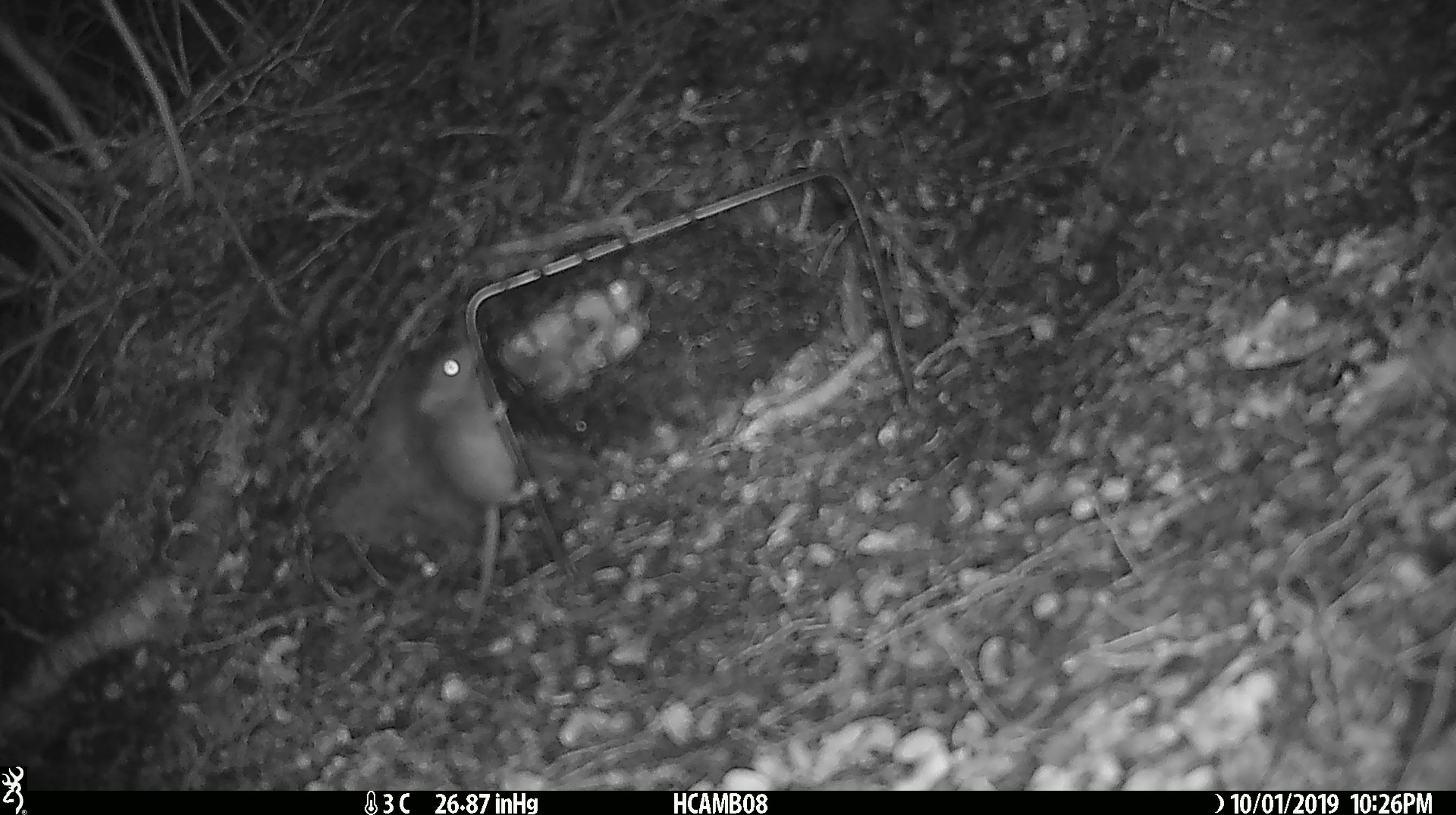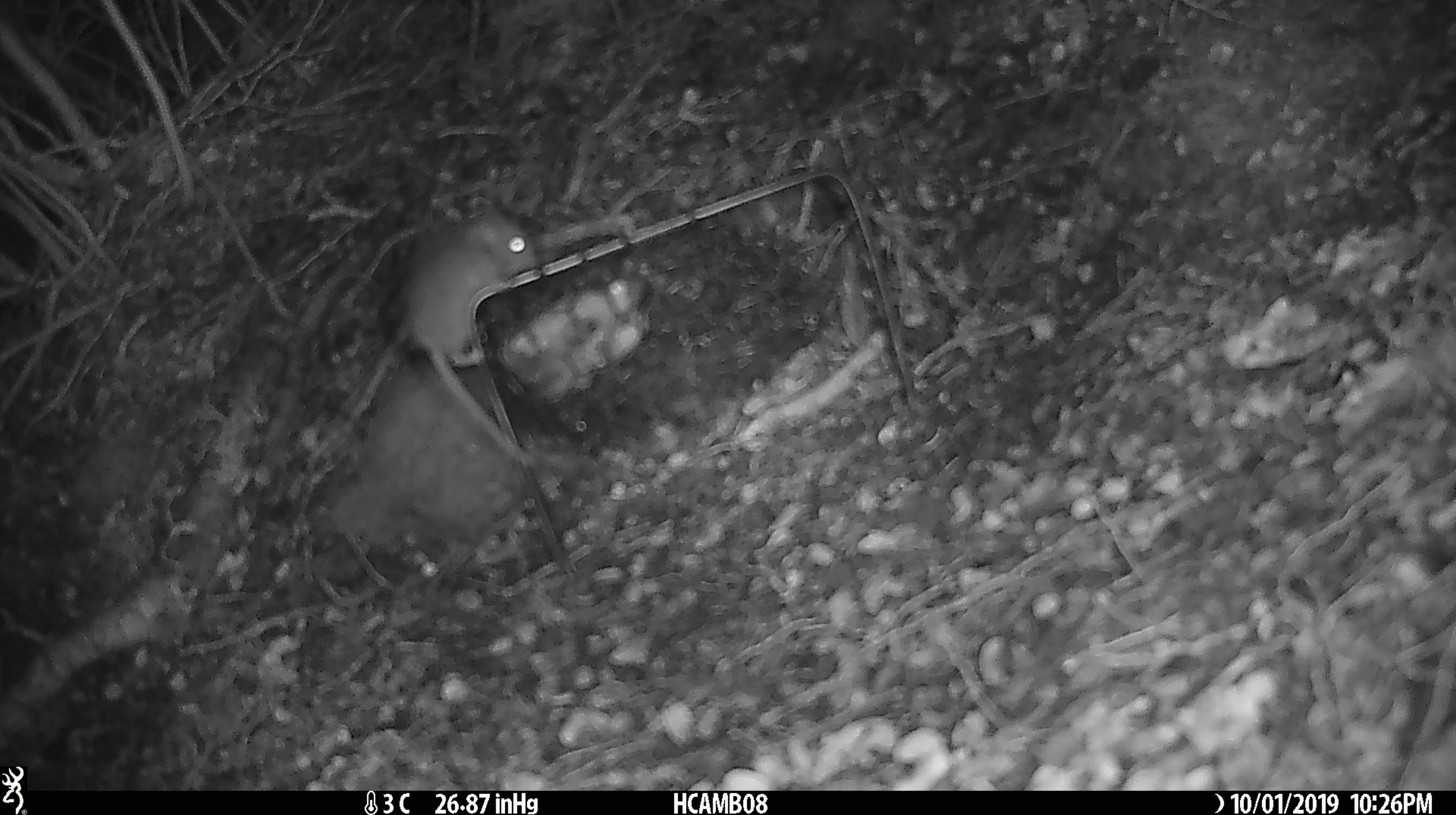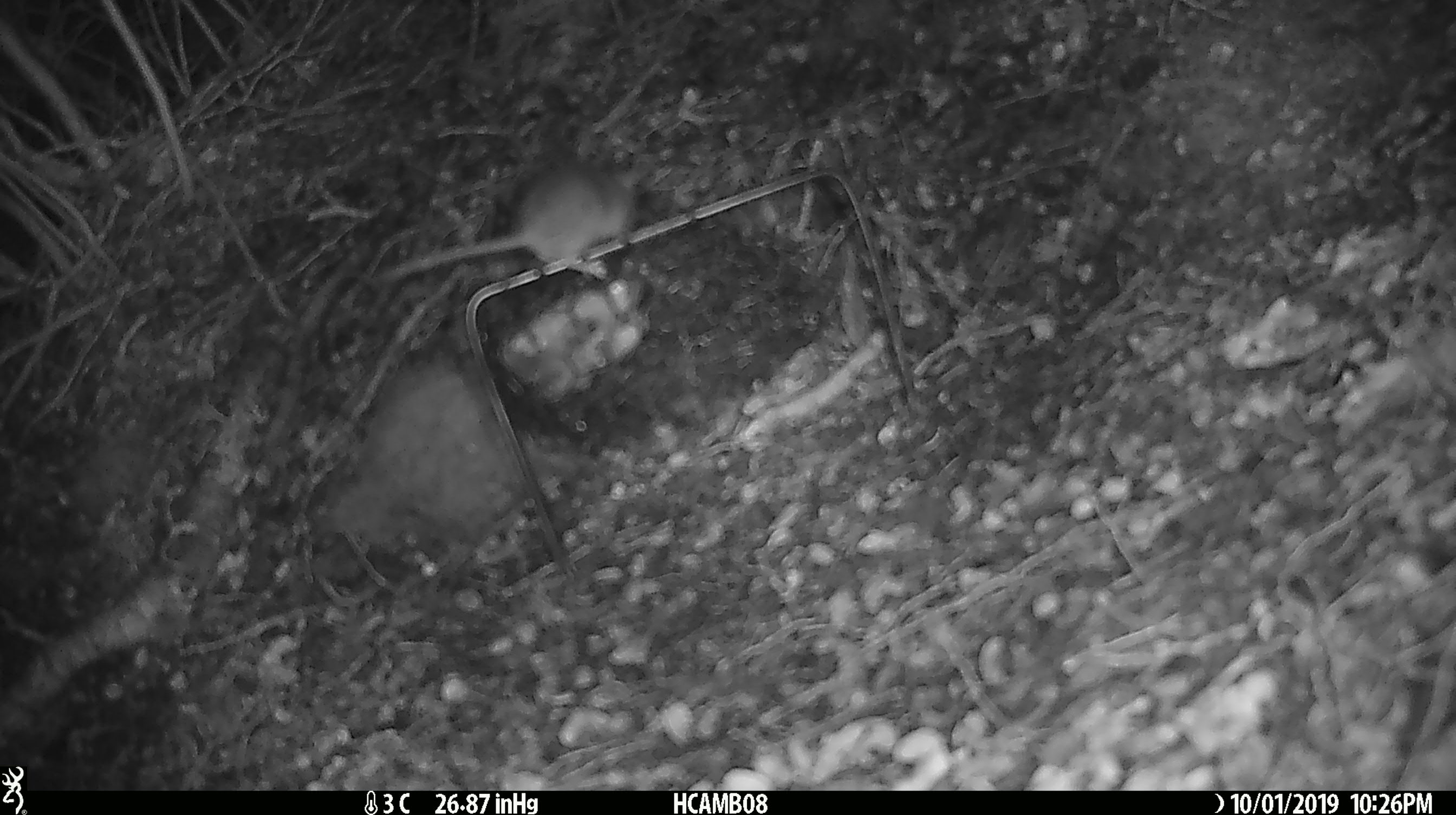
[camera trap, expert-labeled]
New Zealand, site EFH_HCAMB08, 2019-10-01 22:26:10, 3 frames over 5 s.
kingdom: Animalia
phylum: Chordata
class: Mammalia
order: Rodentia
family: Muridae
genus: Mus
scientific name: Mus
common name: mouse